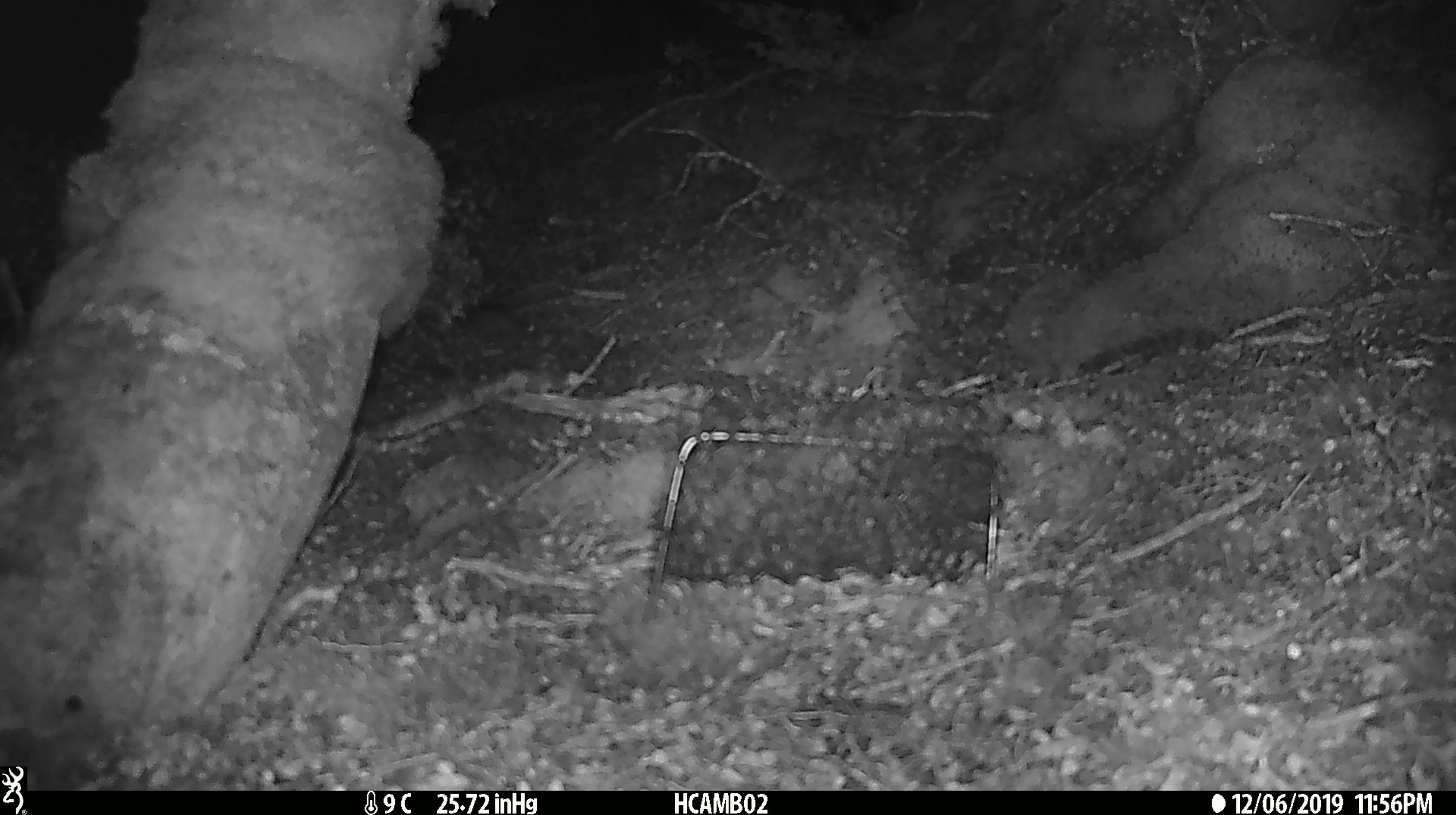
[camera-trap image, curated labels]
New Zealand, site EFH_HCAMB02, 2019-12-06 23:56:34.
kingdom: Animalia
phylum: Chordata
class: Mammalia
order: Rodentia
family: Muridae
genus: Mus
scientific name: Mus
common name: mouse